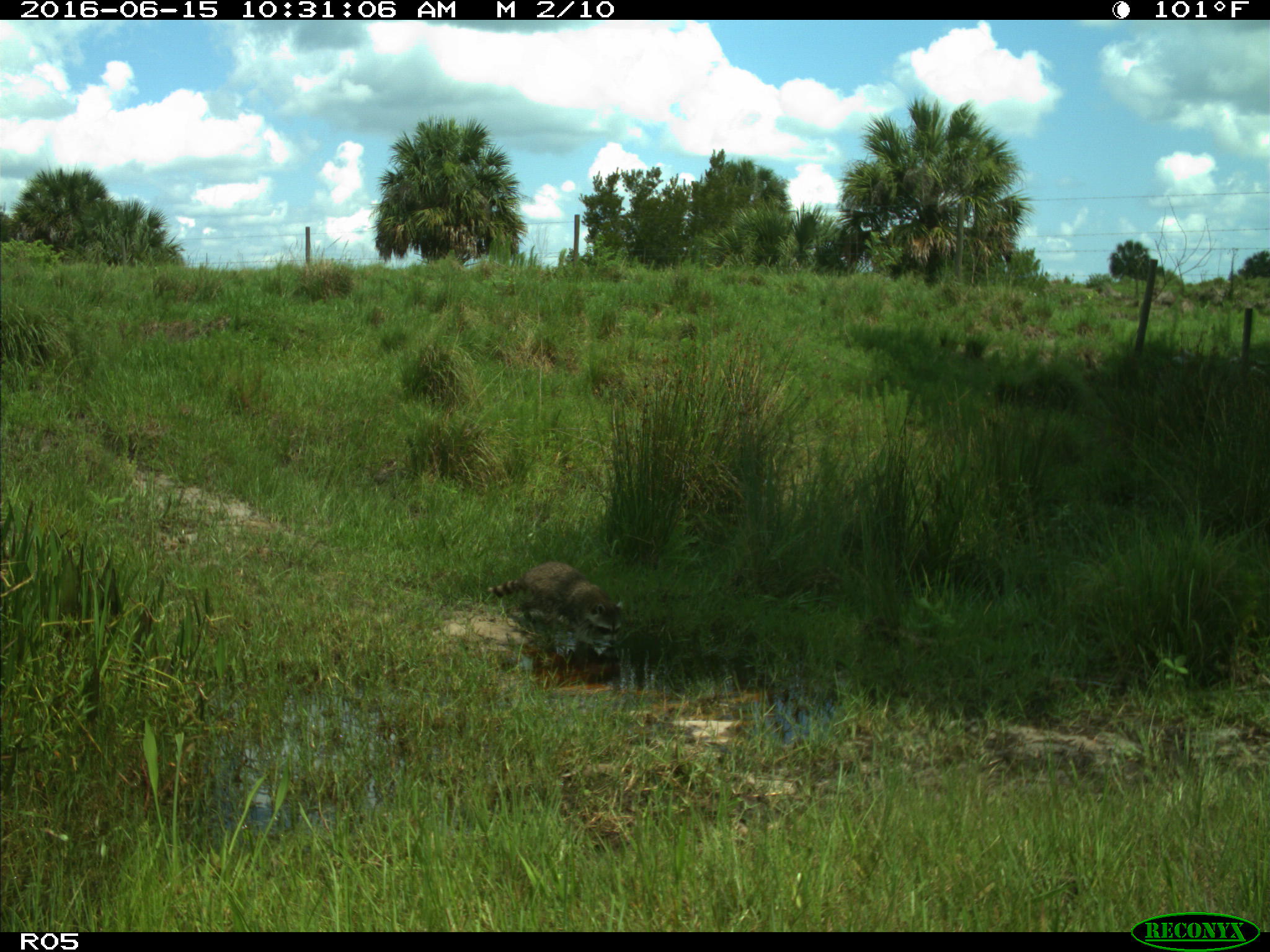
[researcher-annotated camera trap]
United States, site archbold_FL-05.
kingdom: Animalia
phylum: Chordata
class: Mammalia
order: Carnivora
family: Procyonidae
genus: Procyon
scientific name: Procyon lotor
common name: common raccoon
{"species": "Procyon lotor (common raccoon)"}